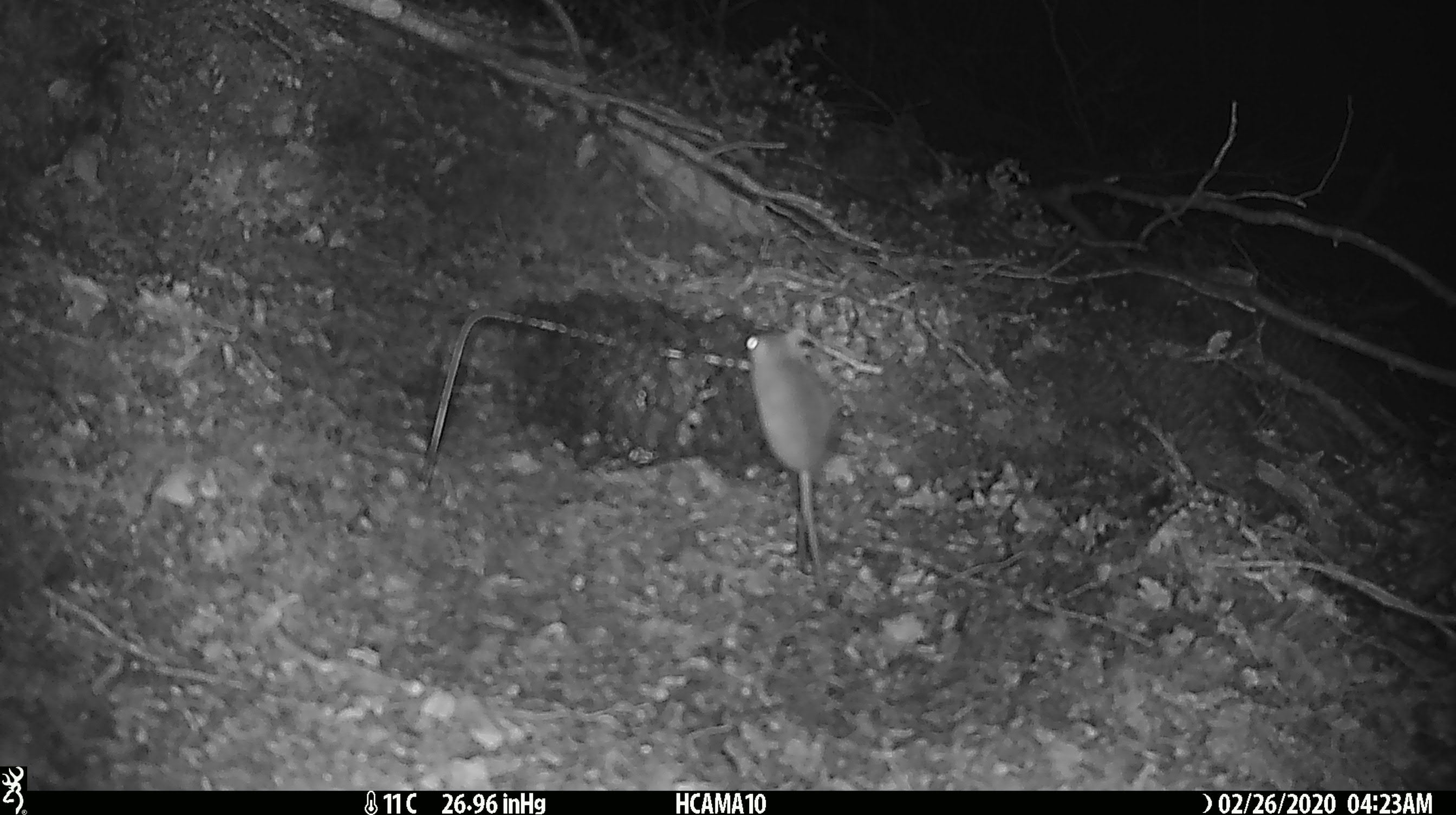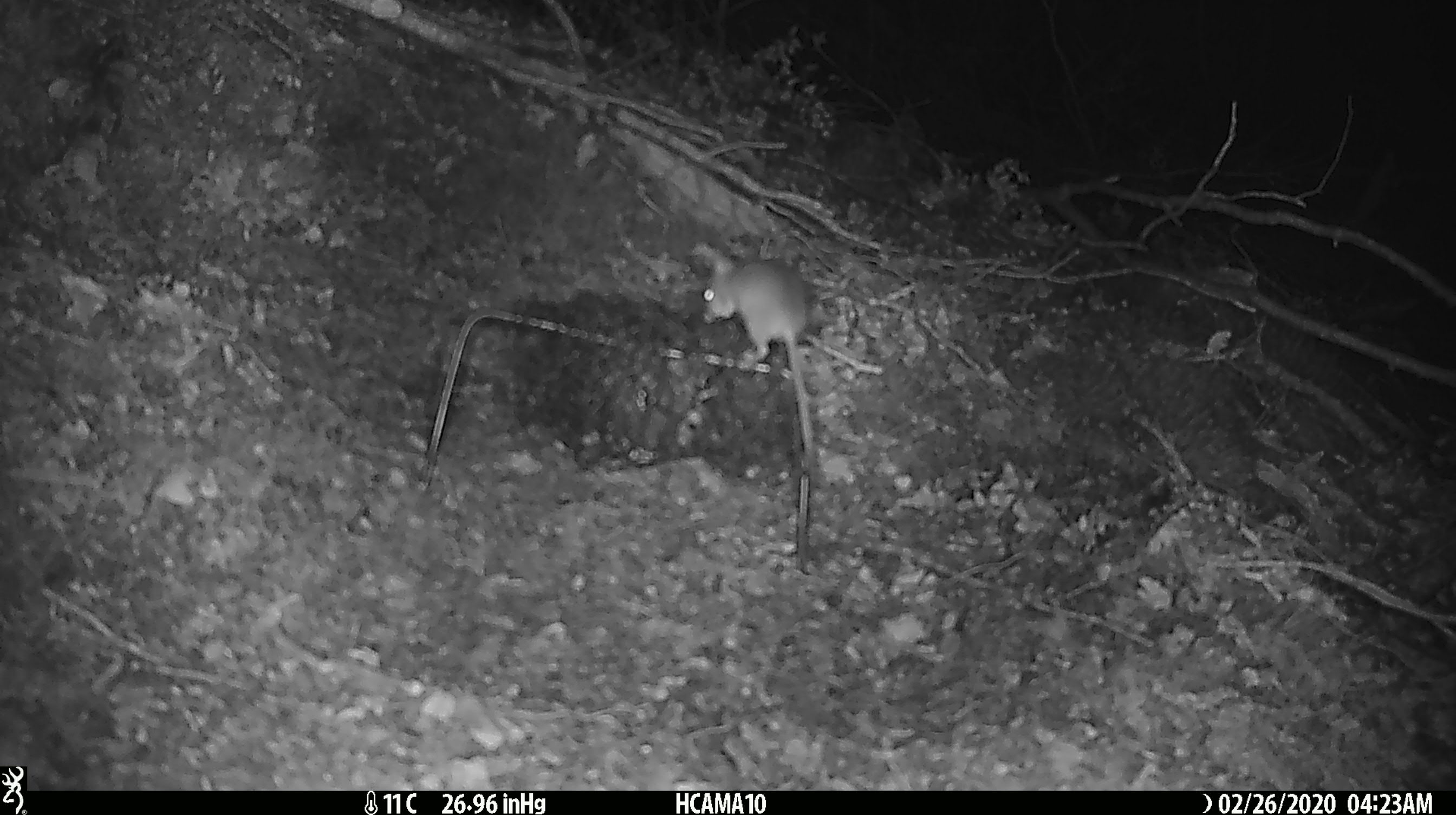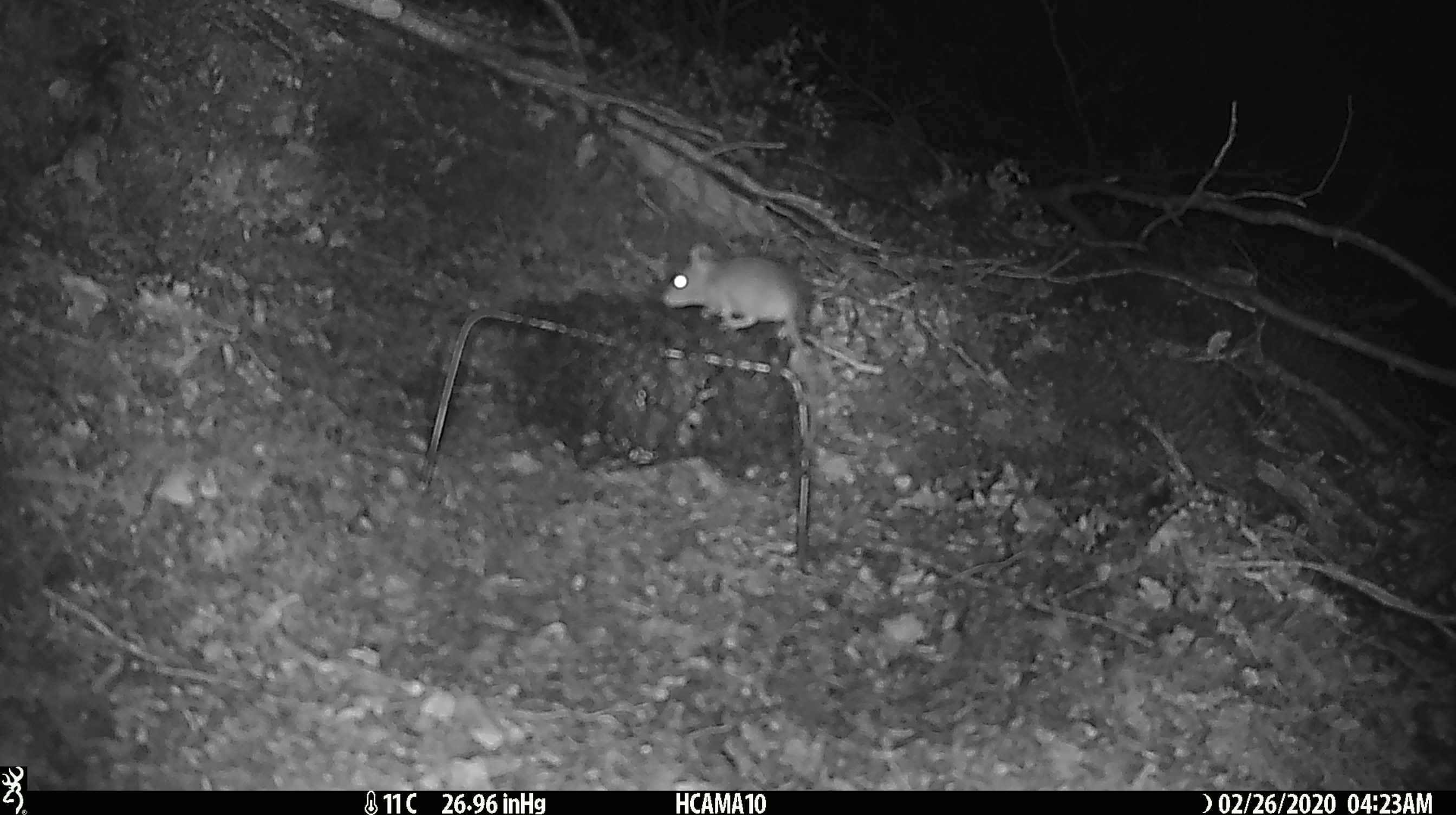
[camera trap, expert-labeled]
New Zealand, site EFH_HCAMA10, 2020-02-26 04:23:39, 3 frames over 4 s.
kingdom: Animalia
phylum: Chordata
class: Mammalia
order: Rodentia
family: Muridae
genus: Mus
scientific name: Mus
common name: mouse